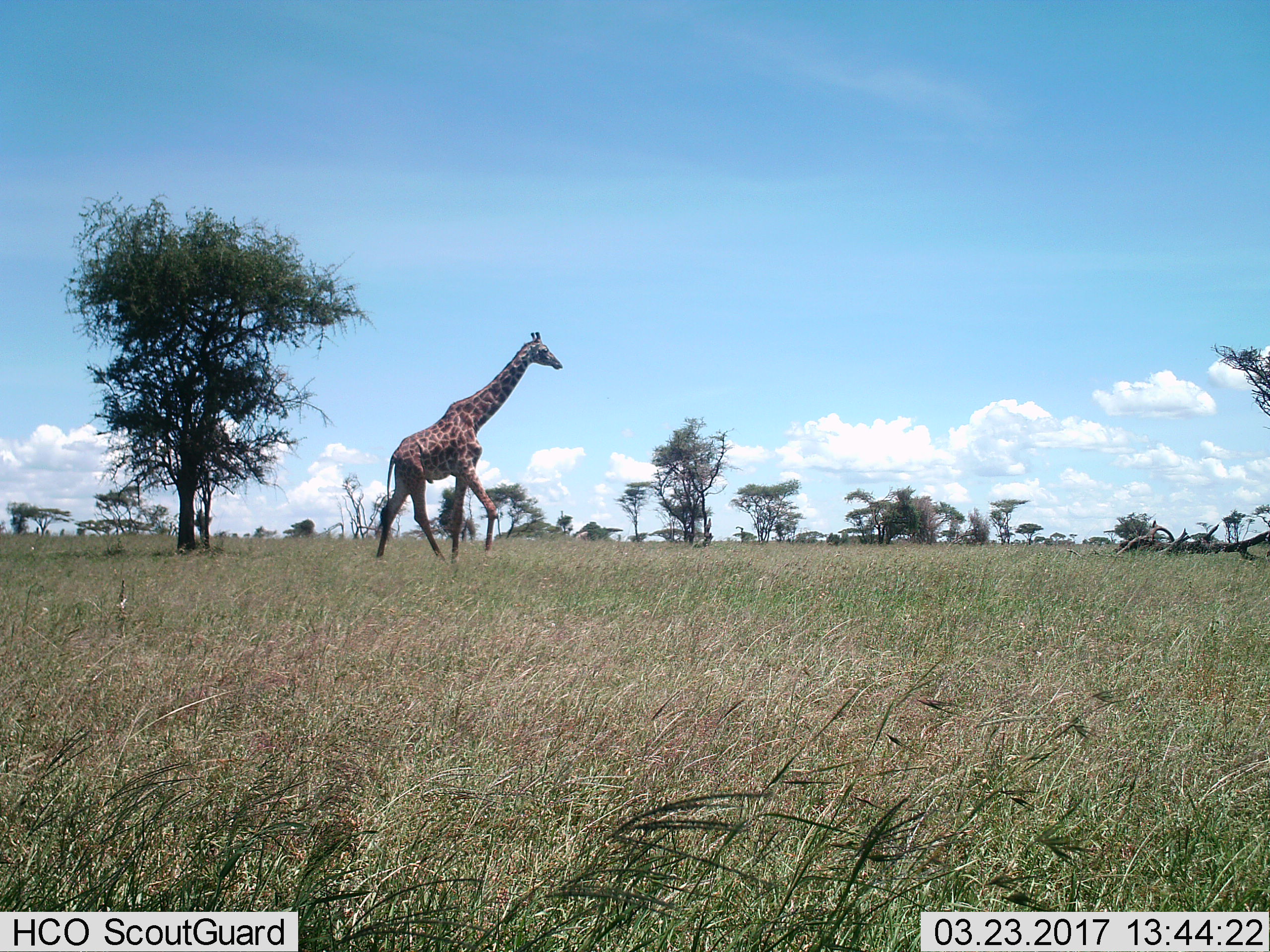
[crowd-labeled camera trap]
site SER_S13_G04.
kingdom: Animalia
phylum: Chordata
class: Mammalia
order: Artiodactyla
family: Giraffidae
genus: Giraffa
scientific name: Giraffa camelopardalis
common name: giraffe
Giraffe (Giraffa camelopardalis), count 1. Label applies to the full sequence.